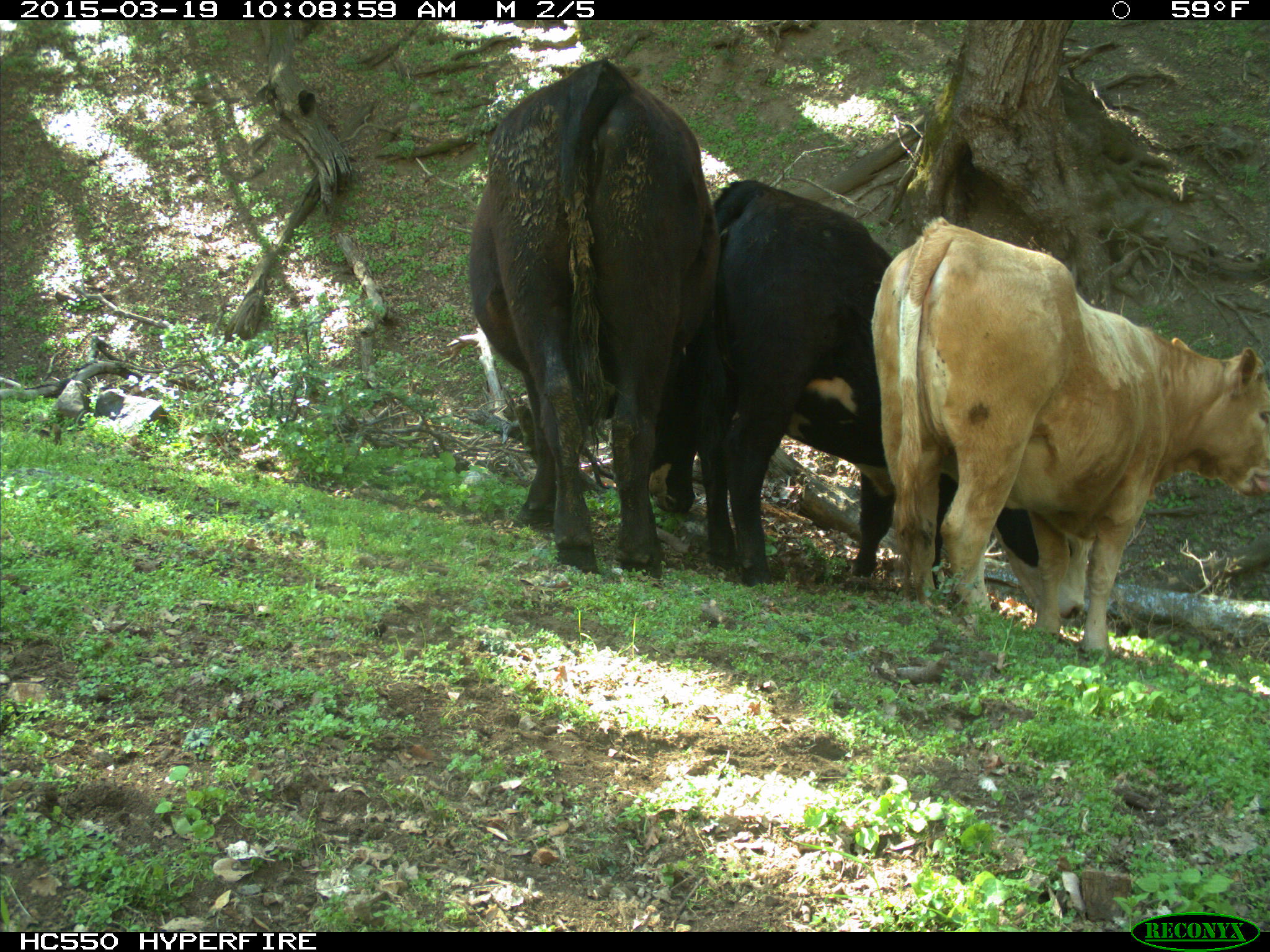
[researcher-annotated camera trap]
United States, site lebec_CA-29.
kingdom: Animalia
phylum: Chordata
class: Mammalia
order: Artiodactyla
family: Bovidae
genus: Bos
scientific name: Bos taurus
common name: domestic cow